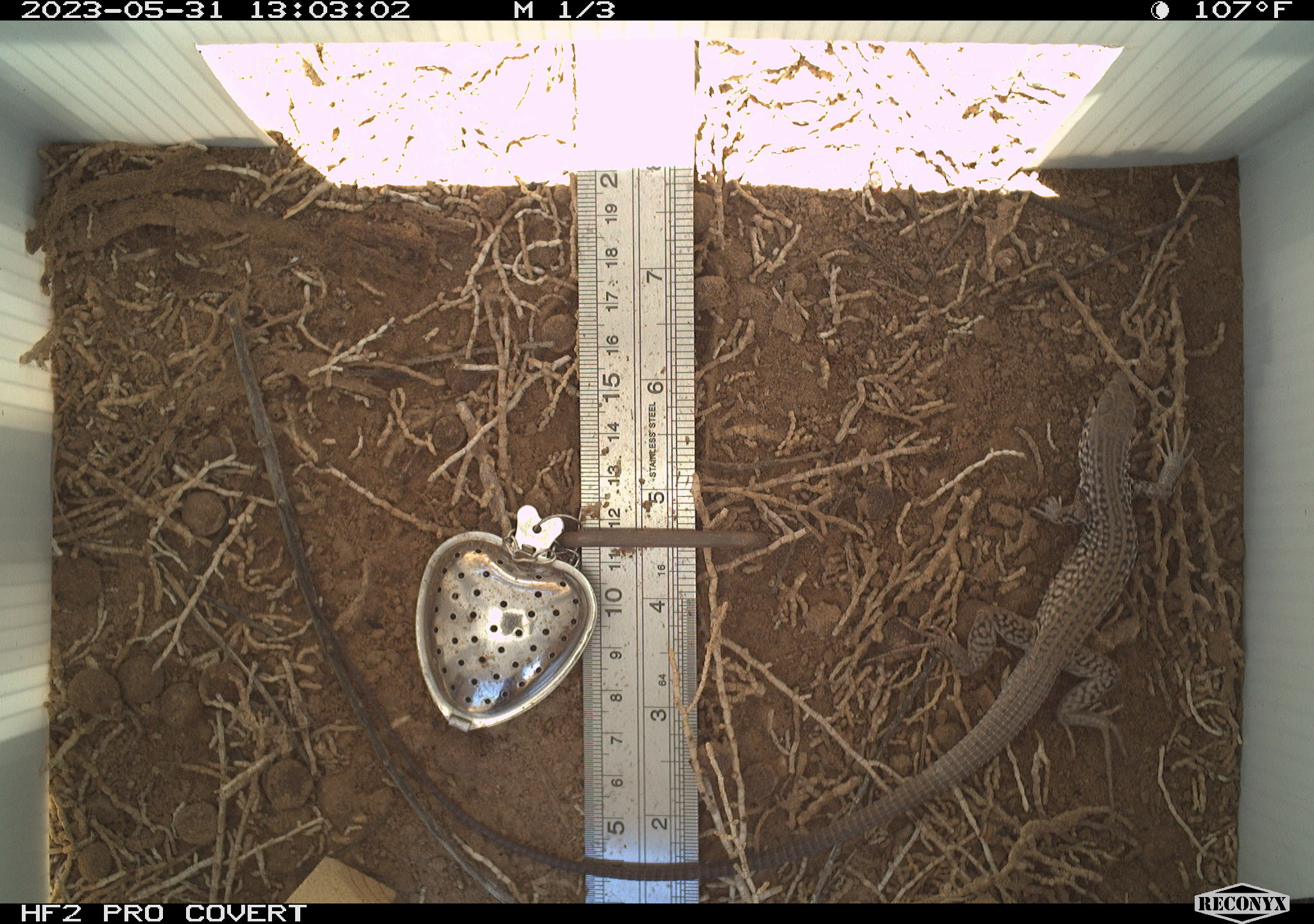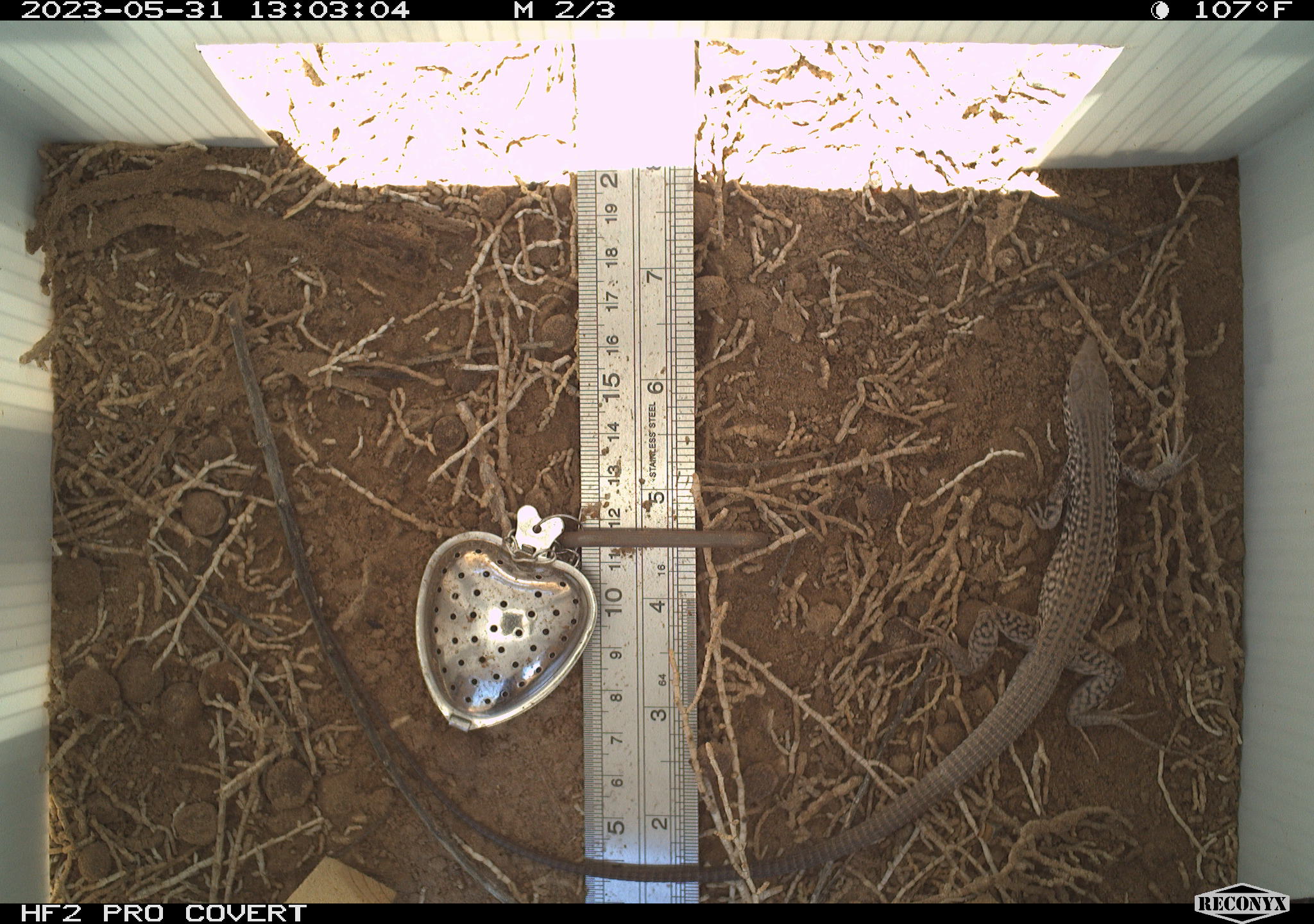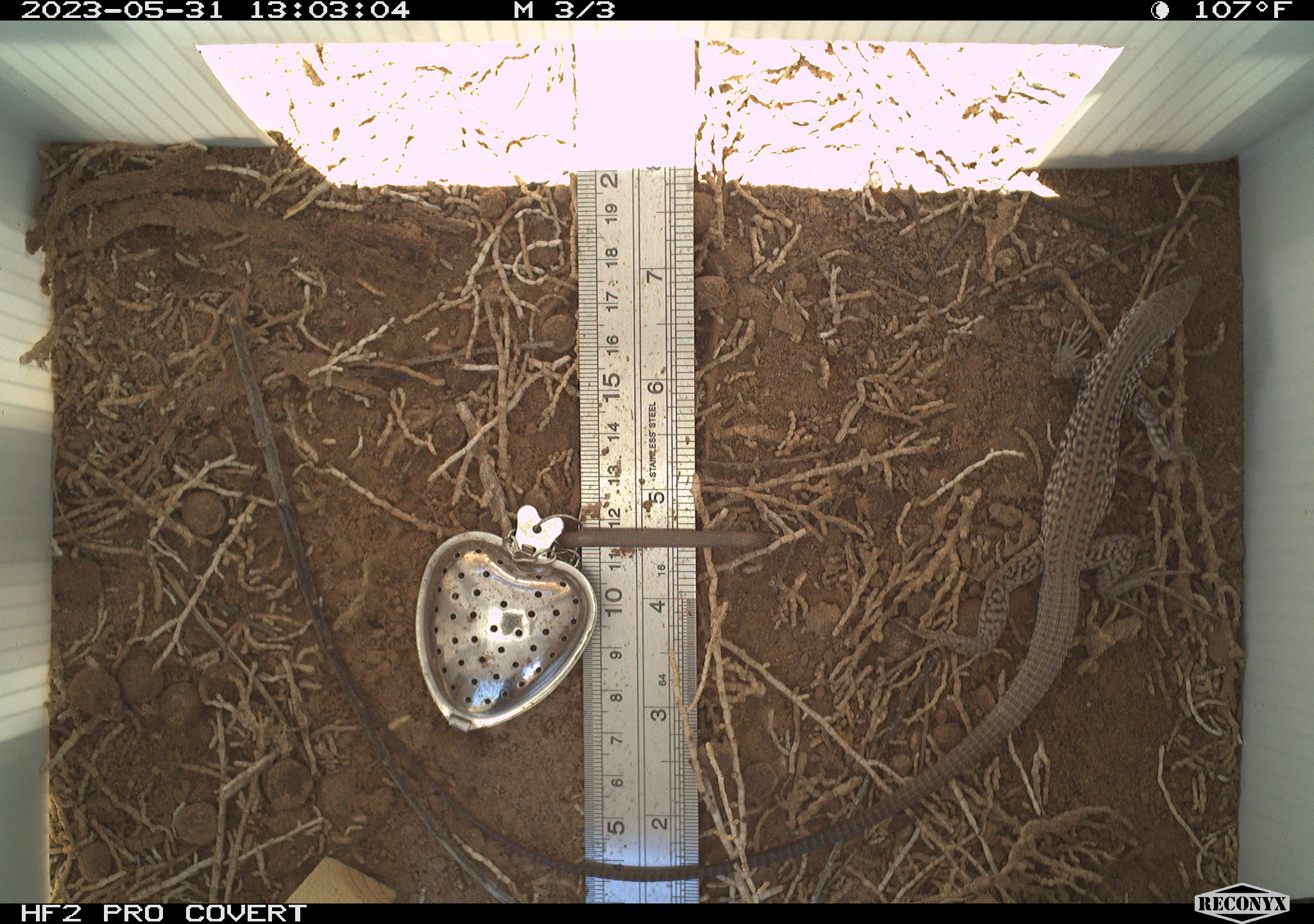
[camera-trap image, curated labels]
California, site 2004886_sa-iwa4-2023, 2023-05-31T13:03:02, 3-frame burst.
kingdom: Animalia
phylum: Chordata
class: Reptilia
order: Squamata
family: Teiidae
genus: Aspidoscelis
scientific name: Aspidoscelis tigris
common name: western whiptail